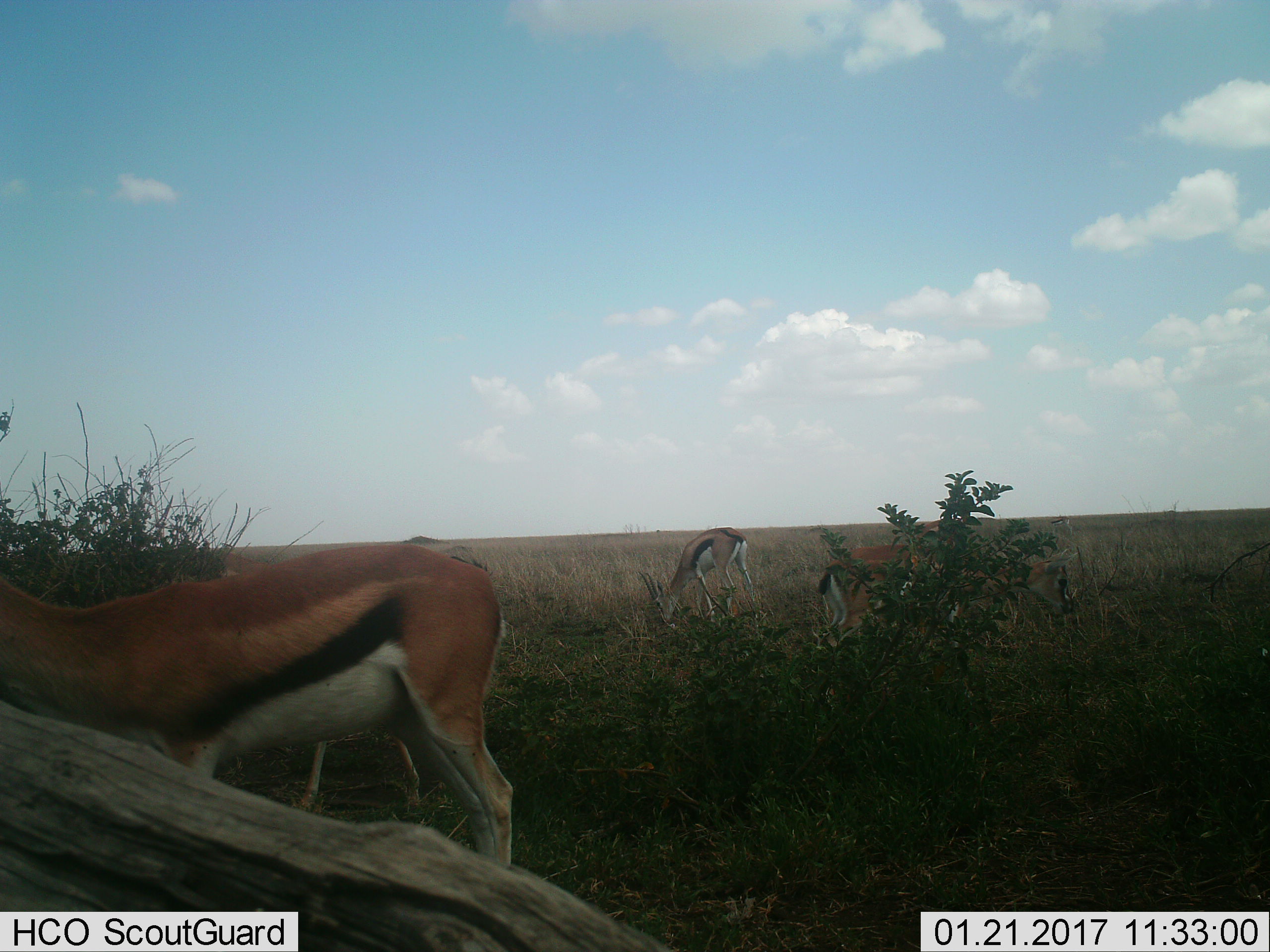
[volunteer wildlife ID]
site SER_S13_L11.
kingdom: Animalia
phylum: Chordata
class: Mammalia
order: Artiodactyla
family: Bovidae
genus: Eudorcas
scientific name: Eudorcas thomsonii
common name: thomson's gazelle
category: gazellethomsons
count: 4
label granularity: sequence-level